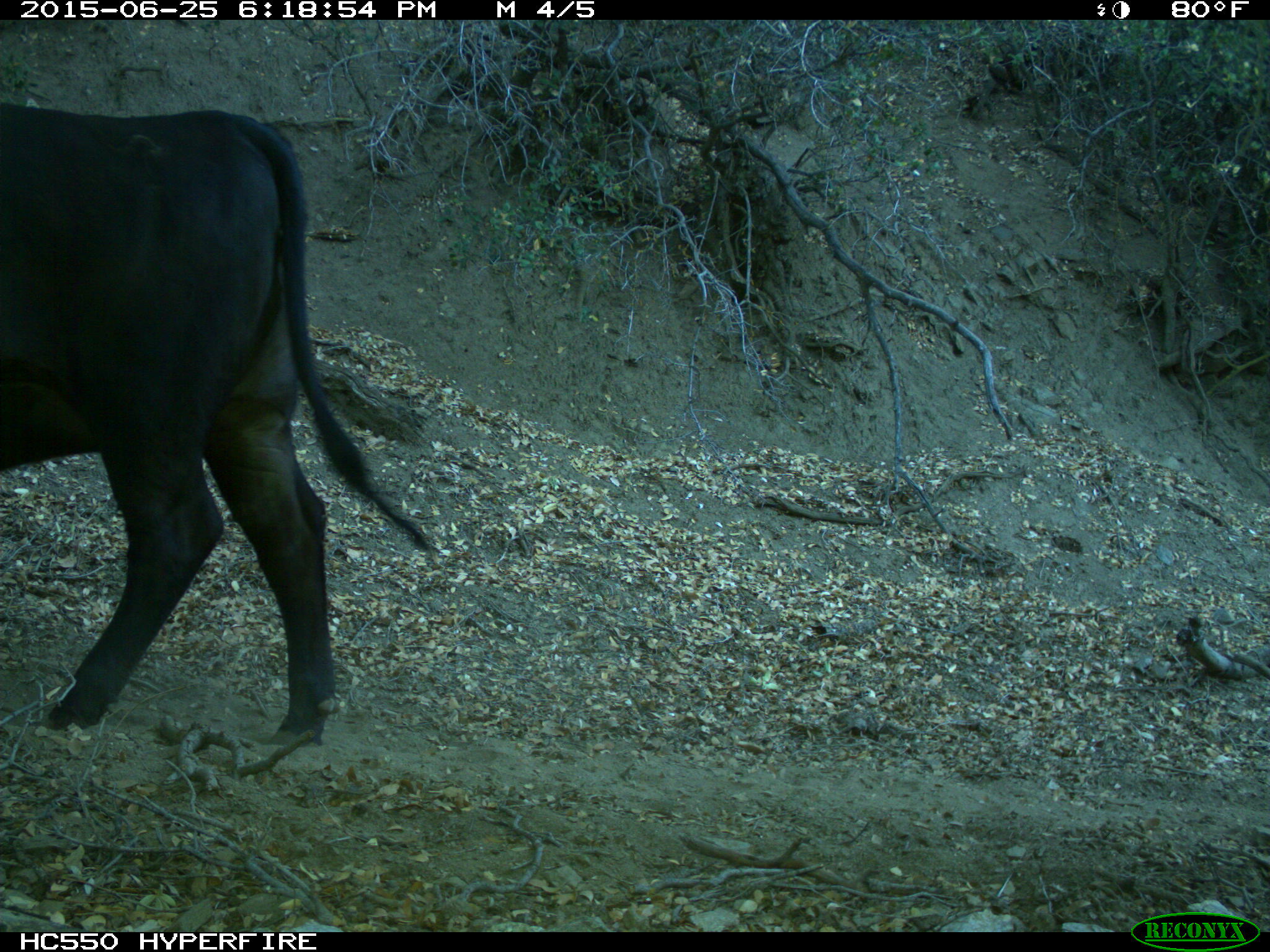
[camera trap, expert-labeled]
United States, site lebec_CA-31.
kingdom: Animalia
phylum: Chordata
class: Mammalia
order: Artiodactyla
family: Bovidae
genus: Bos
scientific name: Bos taurus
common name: domestic cow